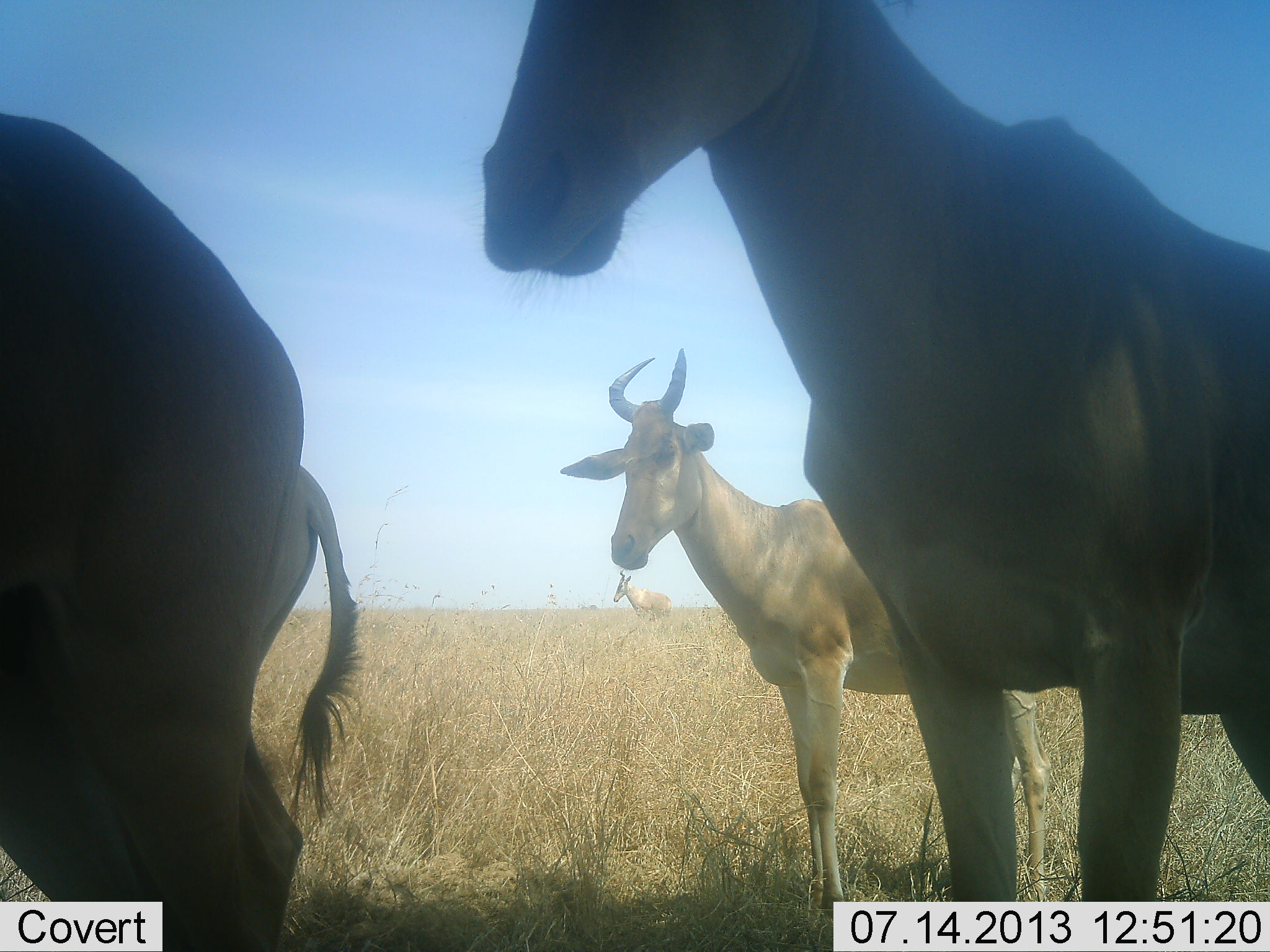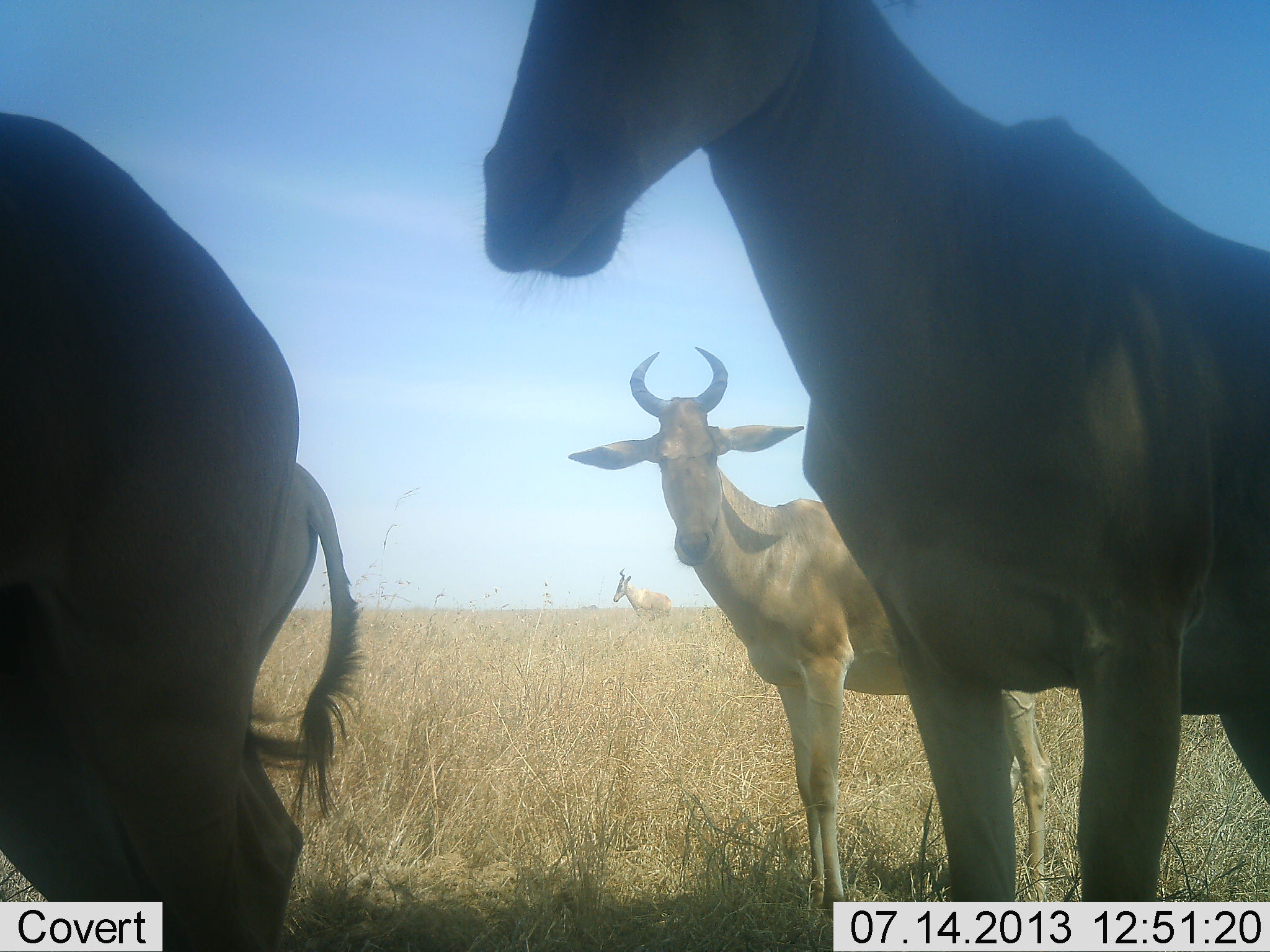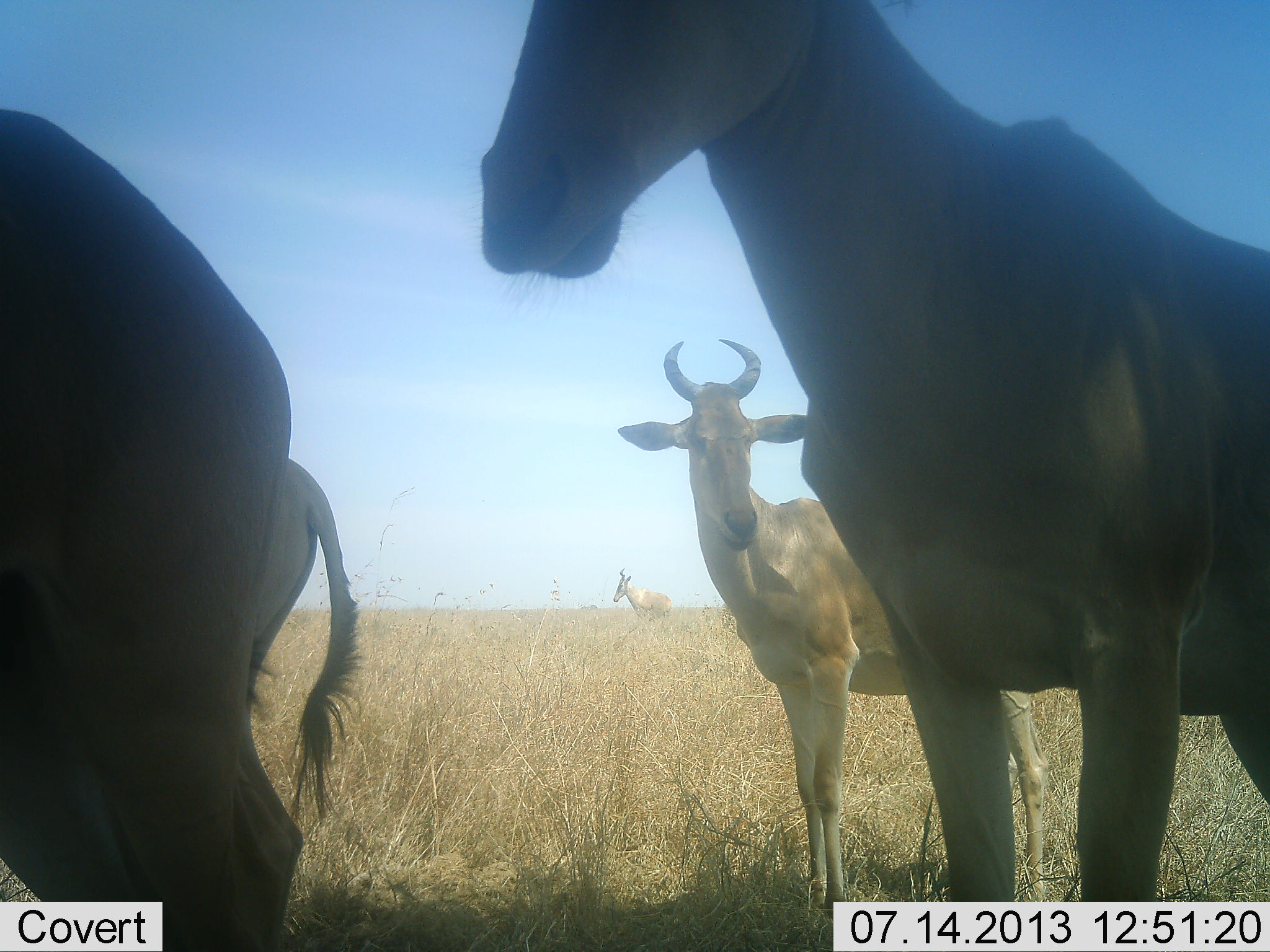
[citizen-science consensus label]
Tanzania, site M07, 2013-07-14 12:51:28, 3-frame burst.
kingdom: Animalia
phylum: Chordata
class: Mammalia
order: Artiodactyla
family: Bovidae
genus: Alcelaphus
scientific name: Alcelaphus buselaphus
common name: hartebeest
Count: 5.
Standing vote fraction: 88%.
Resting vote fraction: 0%.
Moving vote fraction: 8%.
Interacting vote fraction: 4%.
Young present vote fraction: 0%.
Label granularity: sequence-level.